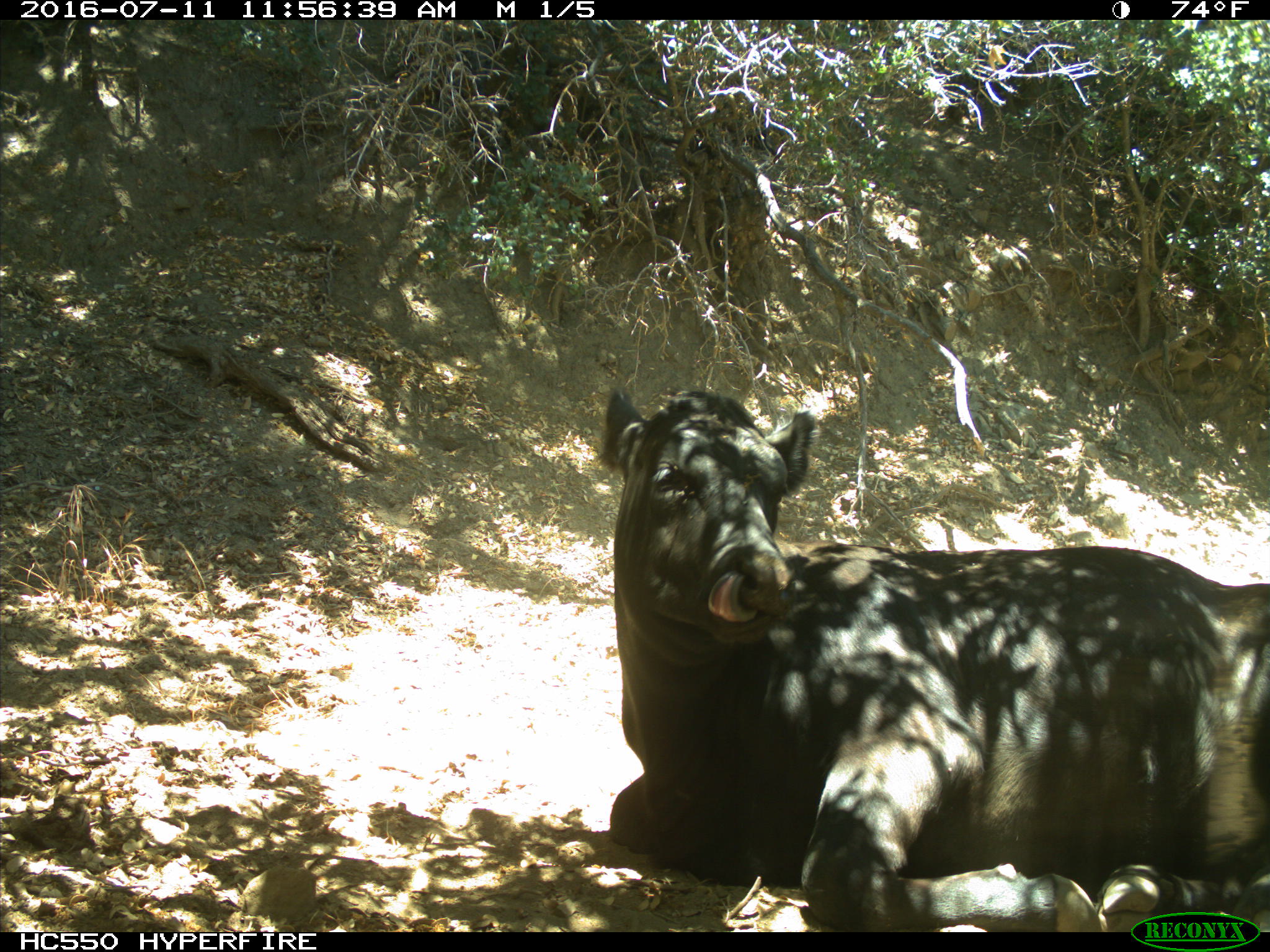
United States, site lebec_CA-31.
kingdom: Animalia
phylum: Chordata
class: Mammalia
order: Artiodactyla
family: Bovidae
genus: Bos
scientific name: Bos taurus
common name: domestic cow